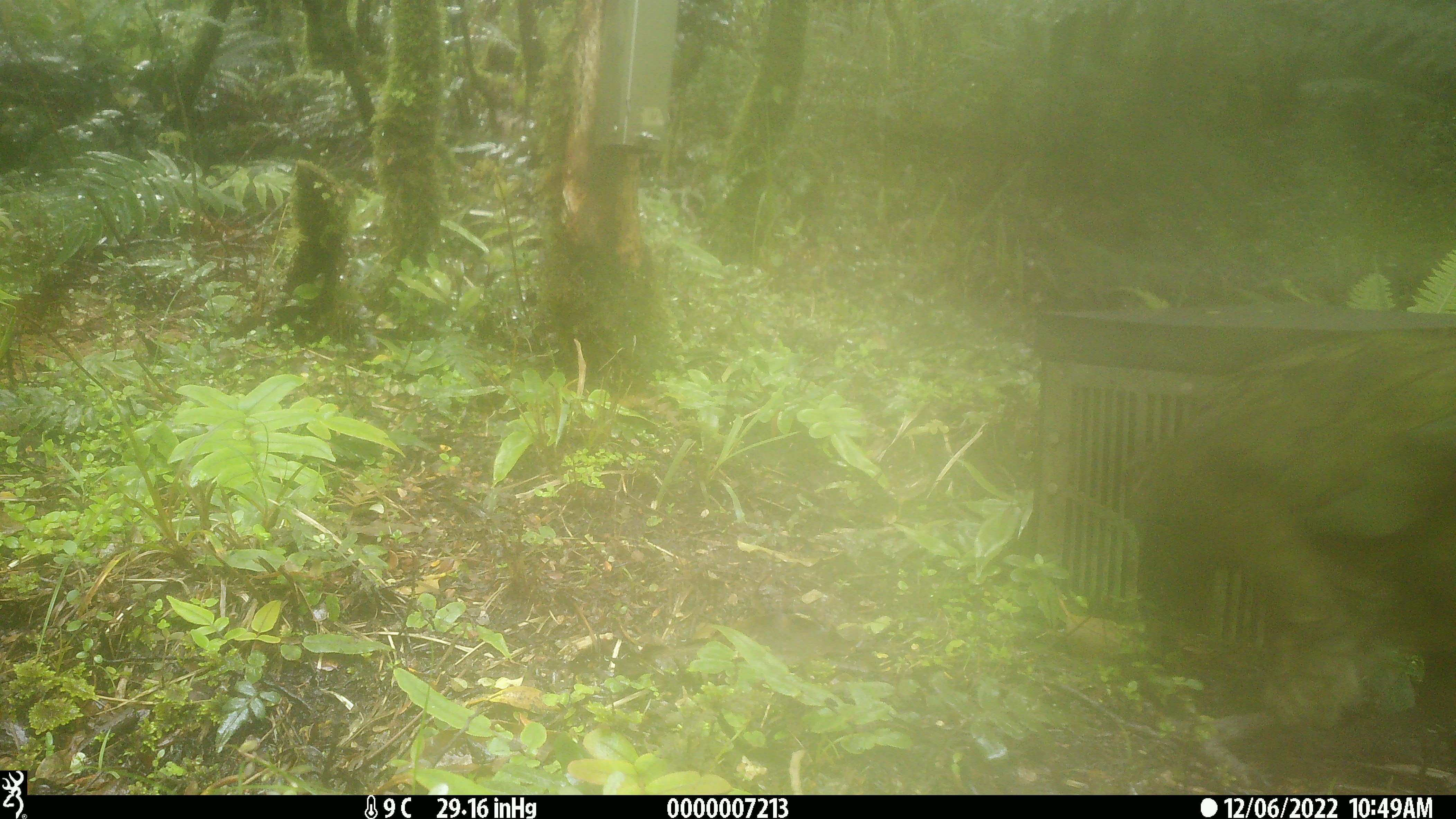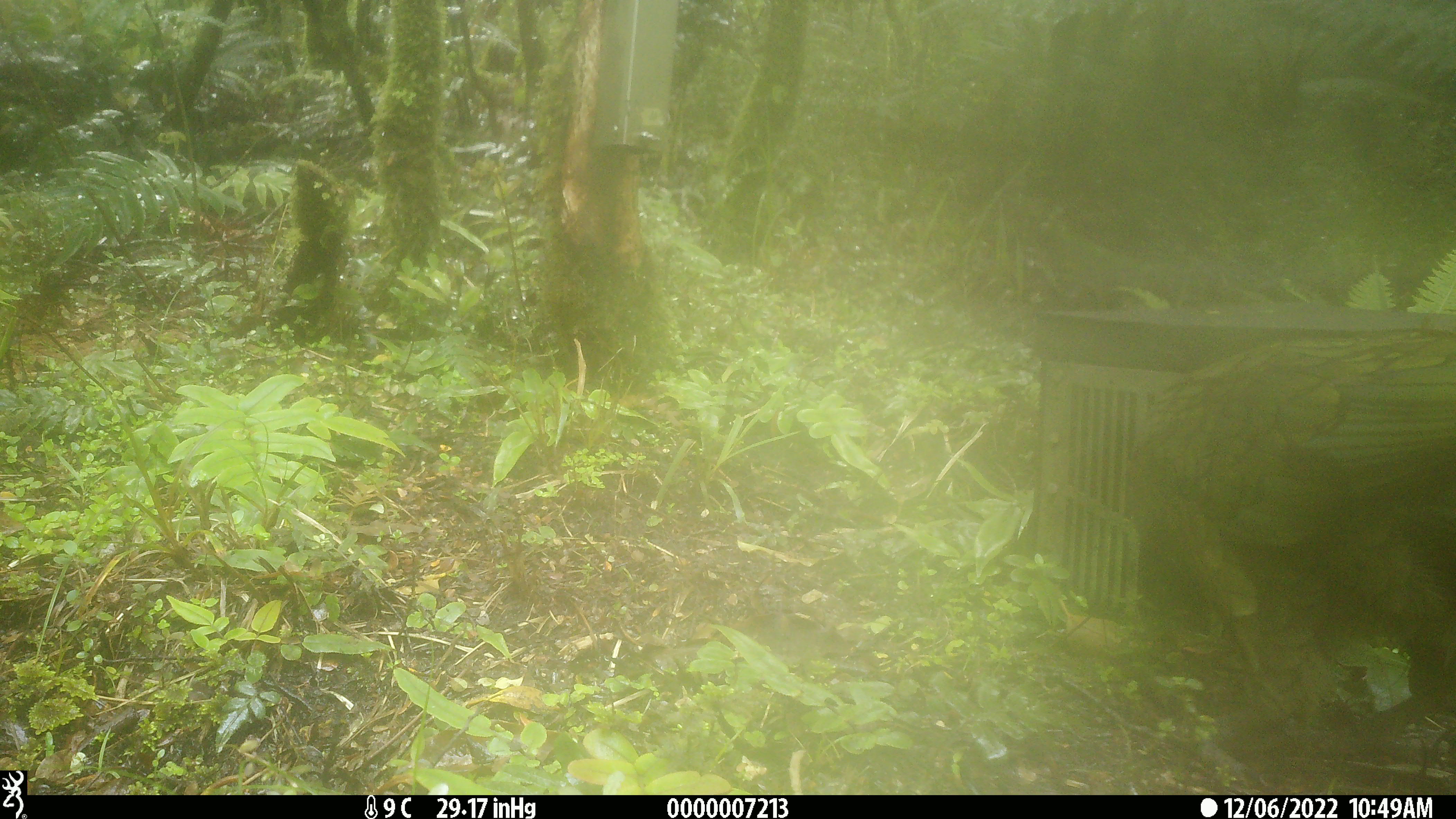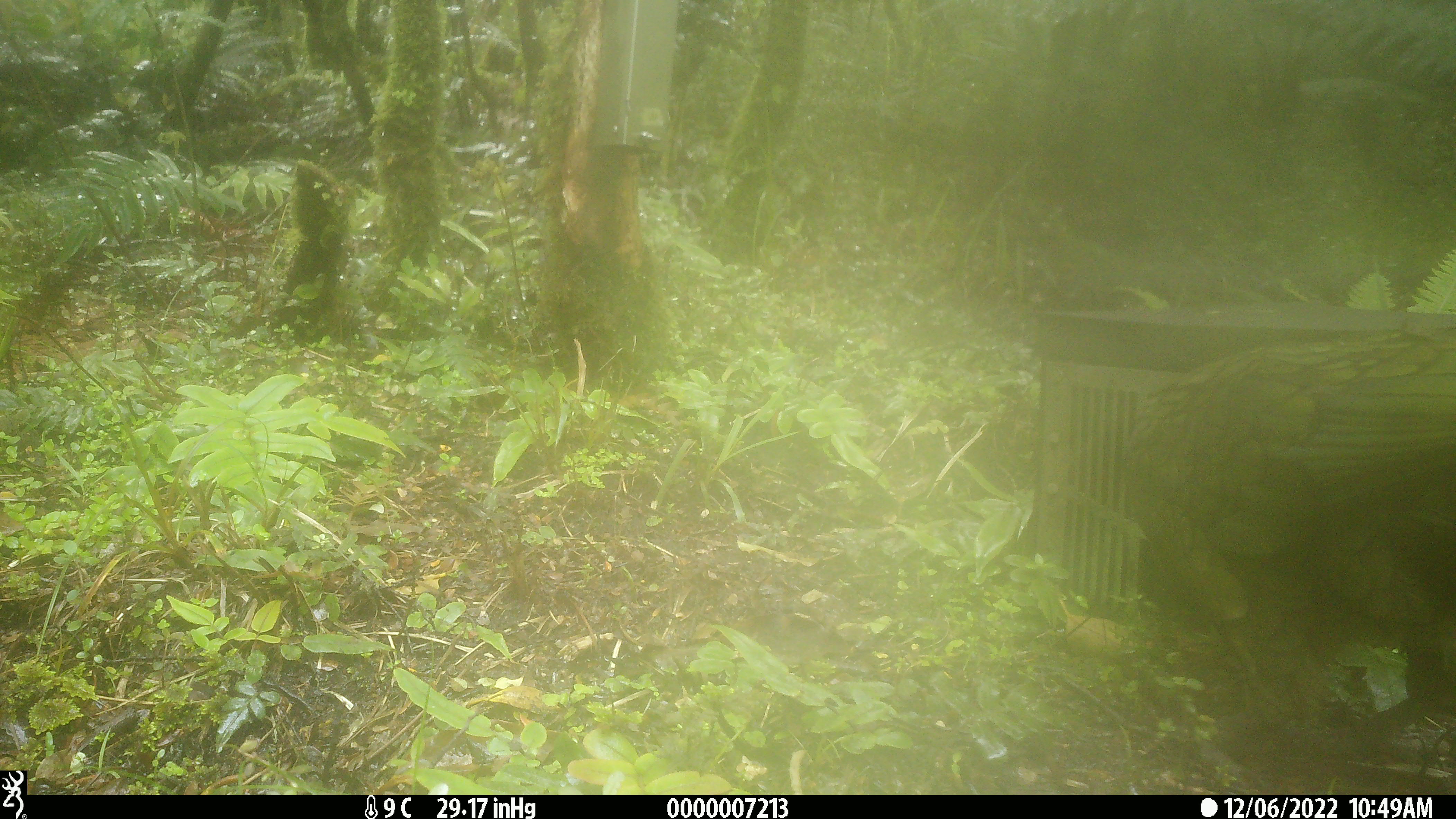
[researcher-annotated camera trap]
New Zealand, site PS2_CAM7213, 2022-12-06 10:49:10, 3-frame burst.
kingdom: Animalia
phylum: Chordata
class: Aves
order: Psittaciformes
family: Strigopidae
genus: Nestor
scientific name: Nestor notabilis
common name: kea